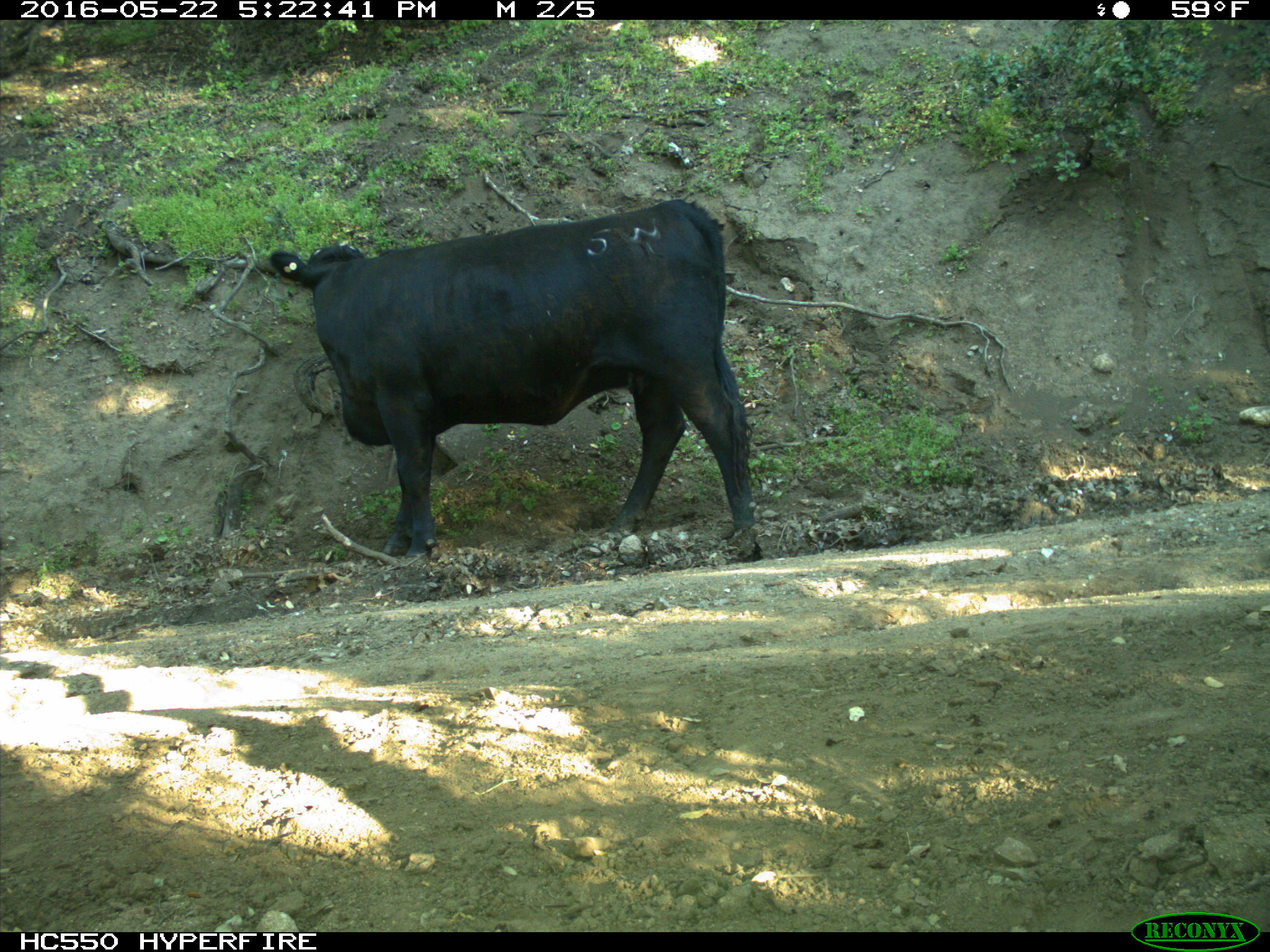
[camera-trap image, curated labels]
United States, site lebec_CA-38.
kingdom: Animalia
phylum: Chordata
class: Mammalia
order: Artiodactyla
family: Bovidae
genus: Bos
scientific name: Bos taurus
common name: domestic cow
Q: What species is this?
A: Bos taurus (domestic cow).